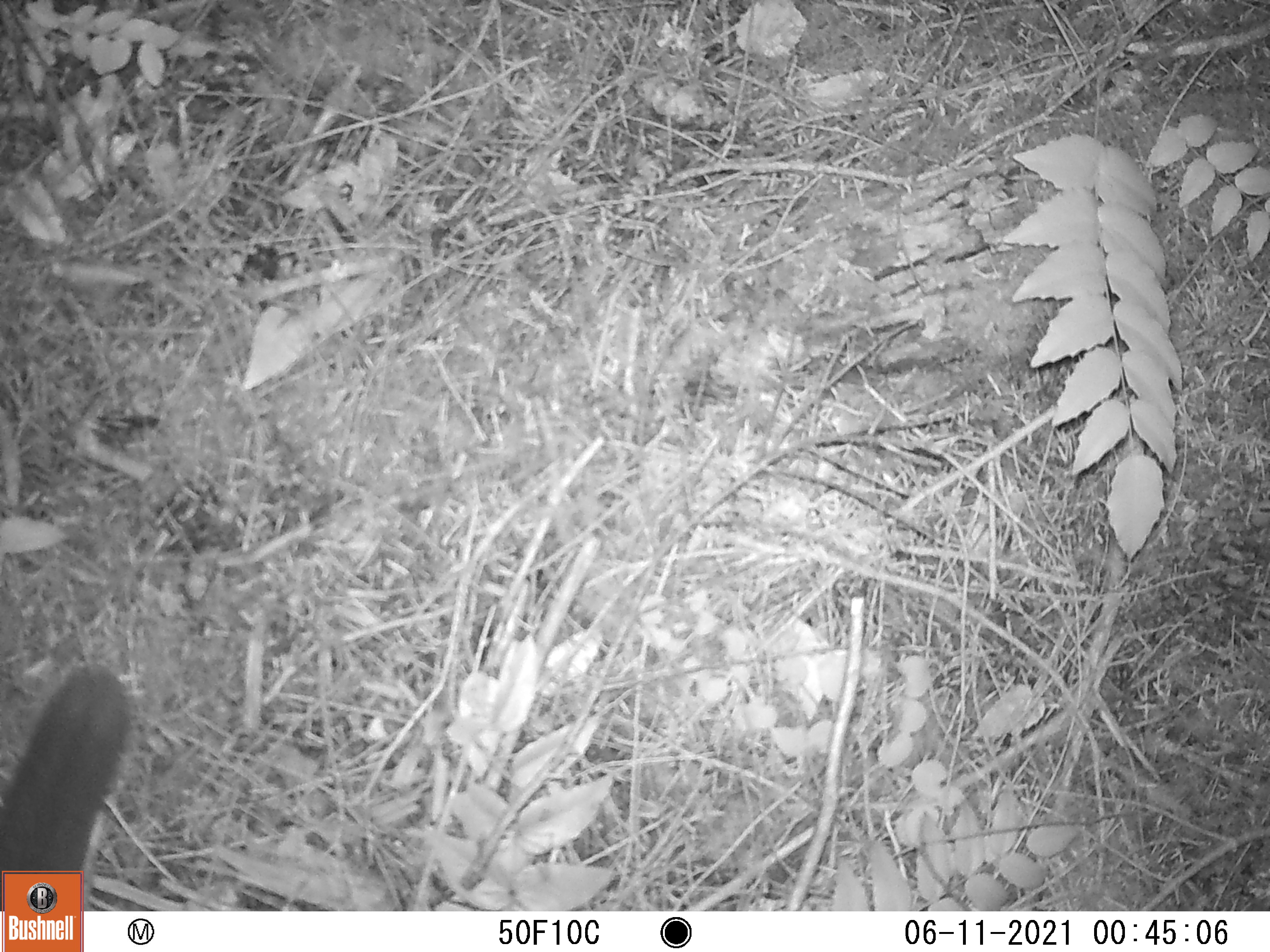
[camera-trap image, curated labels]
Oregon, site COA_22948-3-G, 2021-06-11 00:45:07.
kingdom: Animalia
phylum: Chordata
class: Mammalia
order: Rodentia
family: Sciuridae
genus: Glaucomys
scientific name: Glaucomys oregonensis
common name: humboldt's flying squirrel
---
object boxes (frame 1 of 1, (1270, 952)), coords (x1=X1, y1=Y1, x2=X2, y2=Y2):
humboldt's flying squirrel: (x1=2, y1=662, x2=135, y2=866)